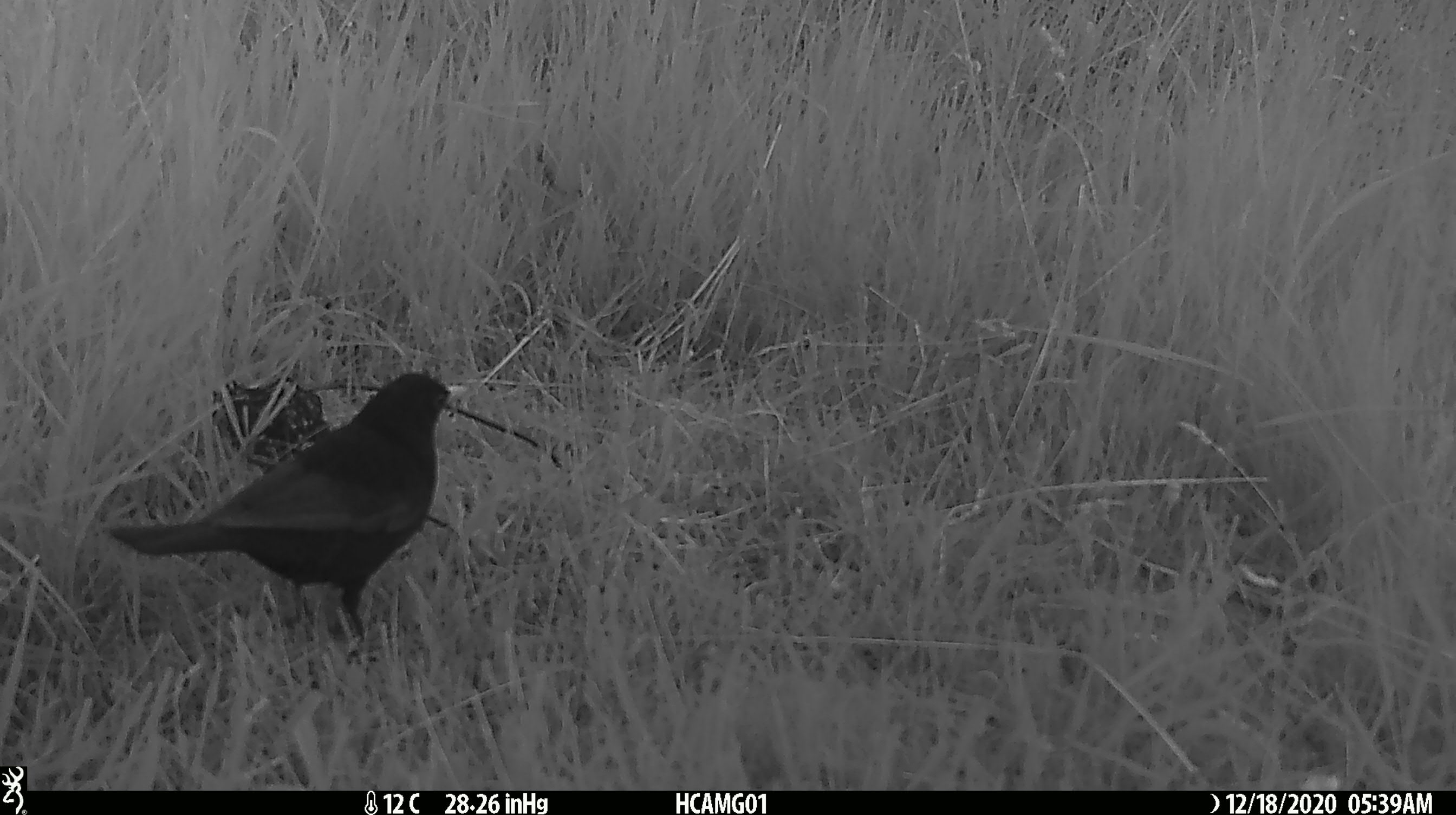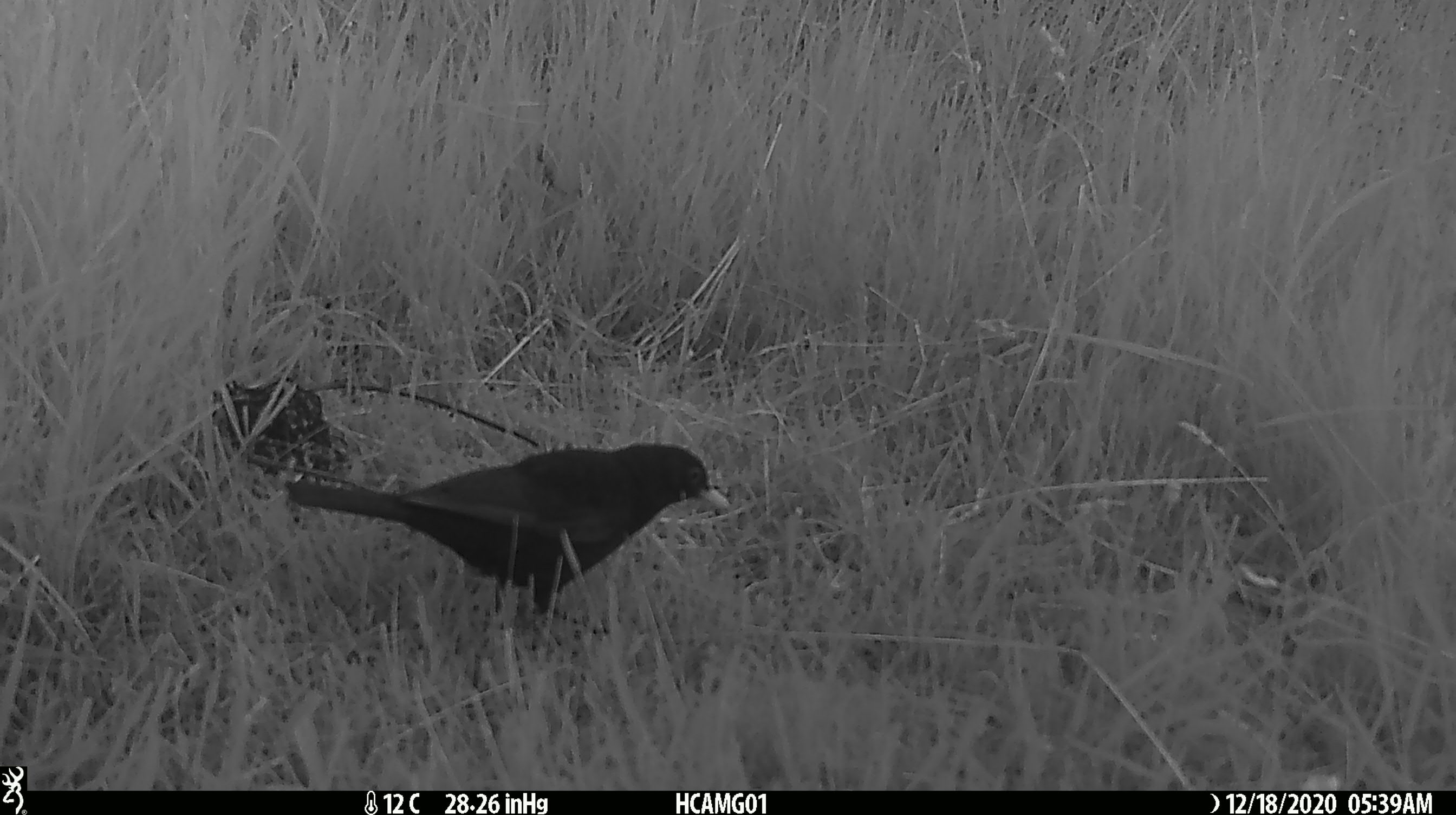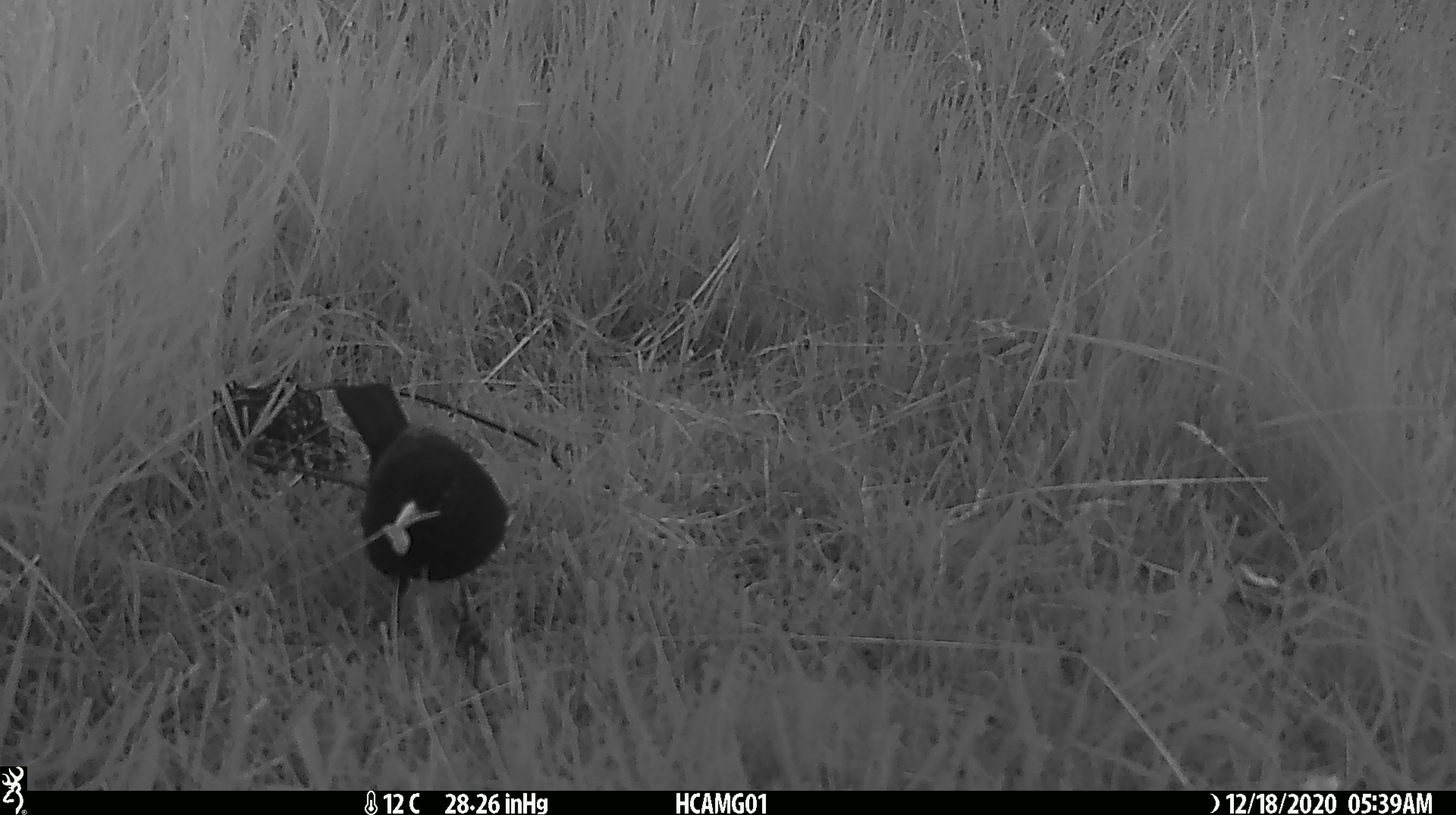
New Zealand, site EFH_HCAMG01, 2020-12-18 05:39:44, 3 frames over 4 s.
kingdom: Animalia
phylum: Chordata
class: Aves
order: Passeriformes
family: Turdidae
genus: Turdus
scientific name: Turdus merula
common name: eurasian blackbird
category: blackbird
Blackbird (eurasian blackbird) (Turdus merula).